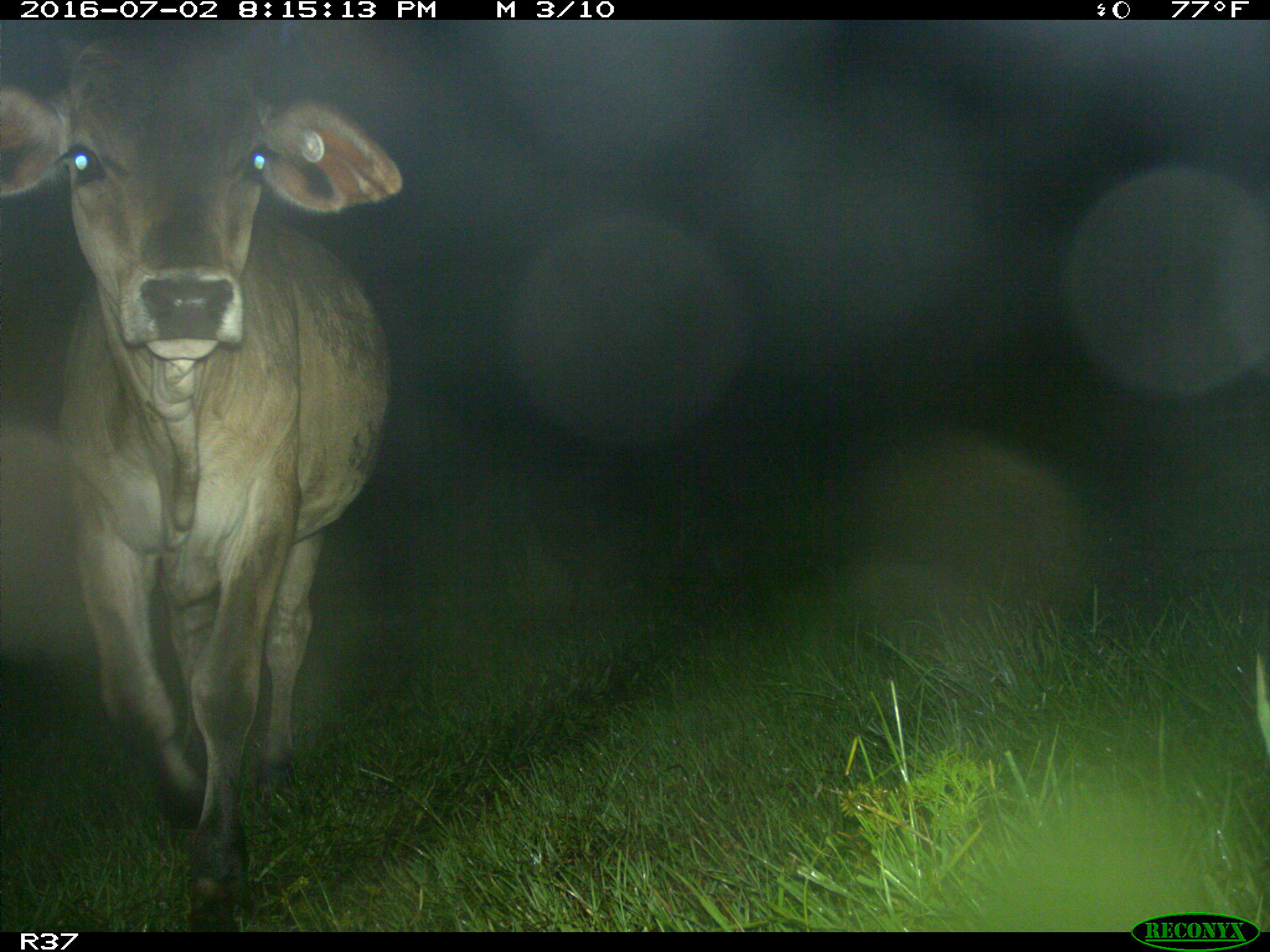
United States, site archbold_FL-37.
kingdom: Animalia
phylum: Chordata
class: Mammalia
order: Artiodactyla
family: Bovidae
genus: Bos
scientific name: Bos taurus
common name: domestic cow